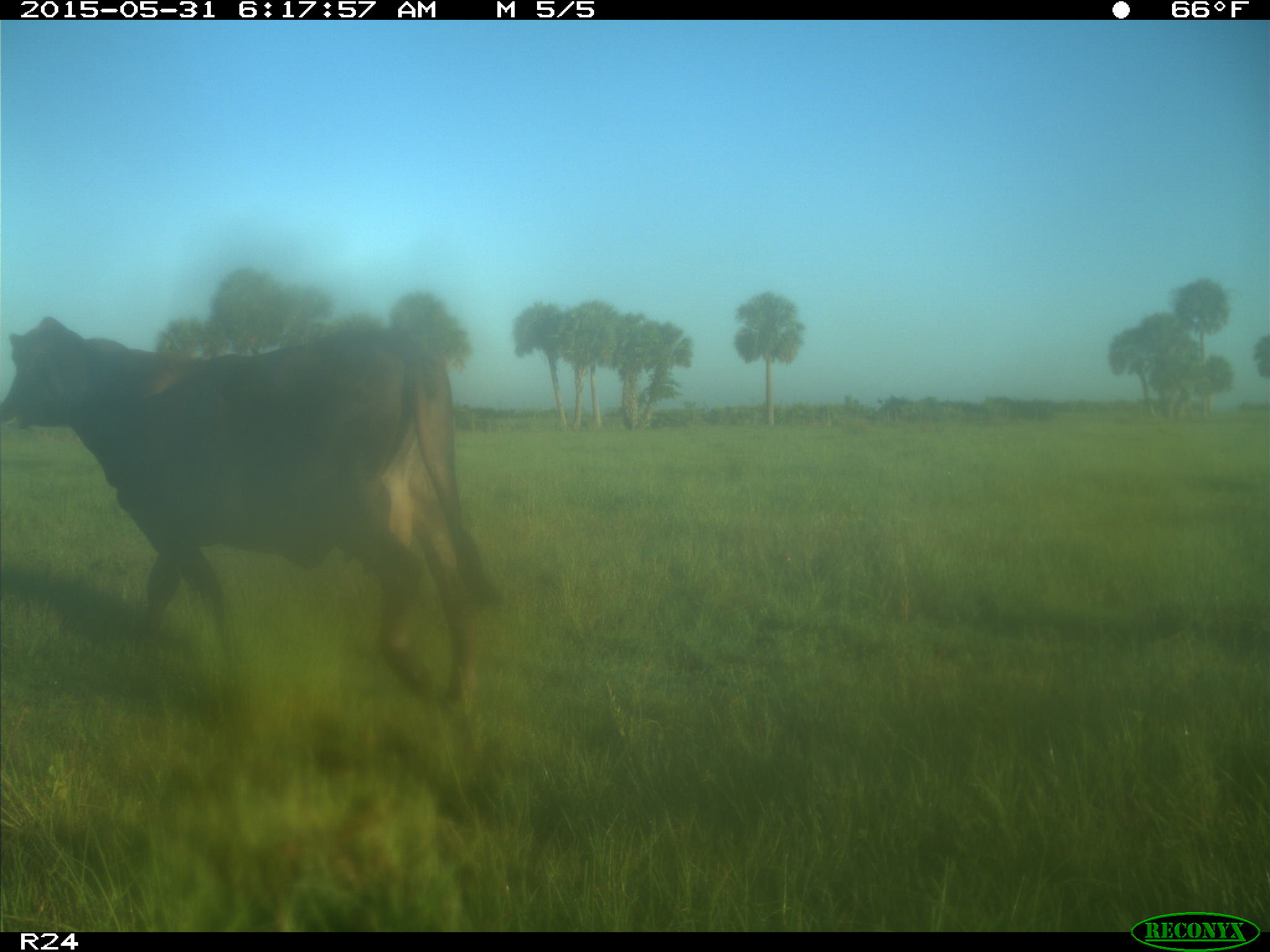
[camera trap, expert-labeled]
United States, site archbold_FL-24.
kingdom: Animalia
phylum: Chordata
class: Mammalia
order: Artiodactyla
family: Bovidae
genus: Bos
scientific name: Bos taurus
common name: domestic cow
Bos taurus (domestic cow).